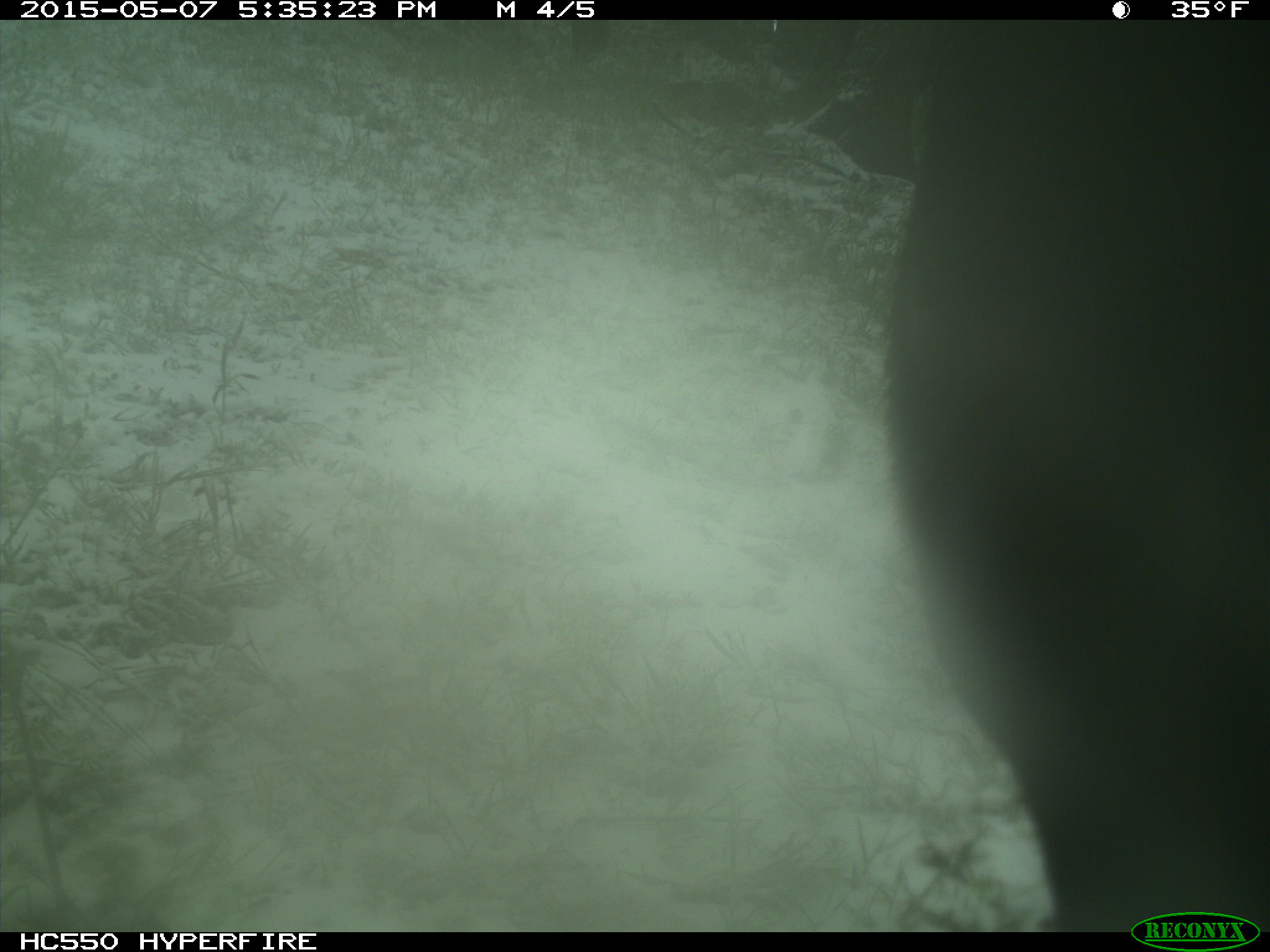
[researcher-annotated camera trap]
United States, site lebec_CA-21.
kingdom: Animalia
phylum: Chordata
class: Mammalia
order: Artiodactyla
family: Bovidae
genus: Bos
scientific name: Bos taurus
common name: domestic cow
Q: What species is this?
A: Bos taurus (domestic cow).